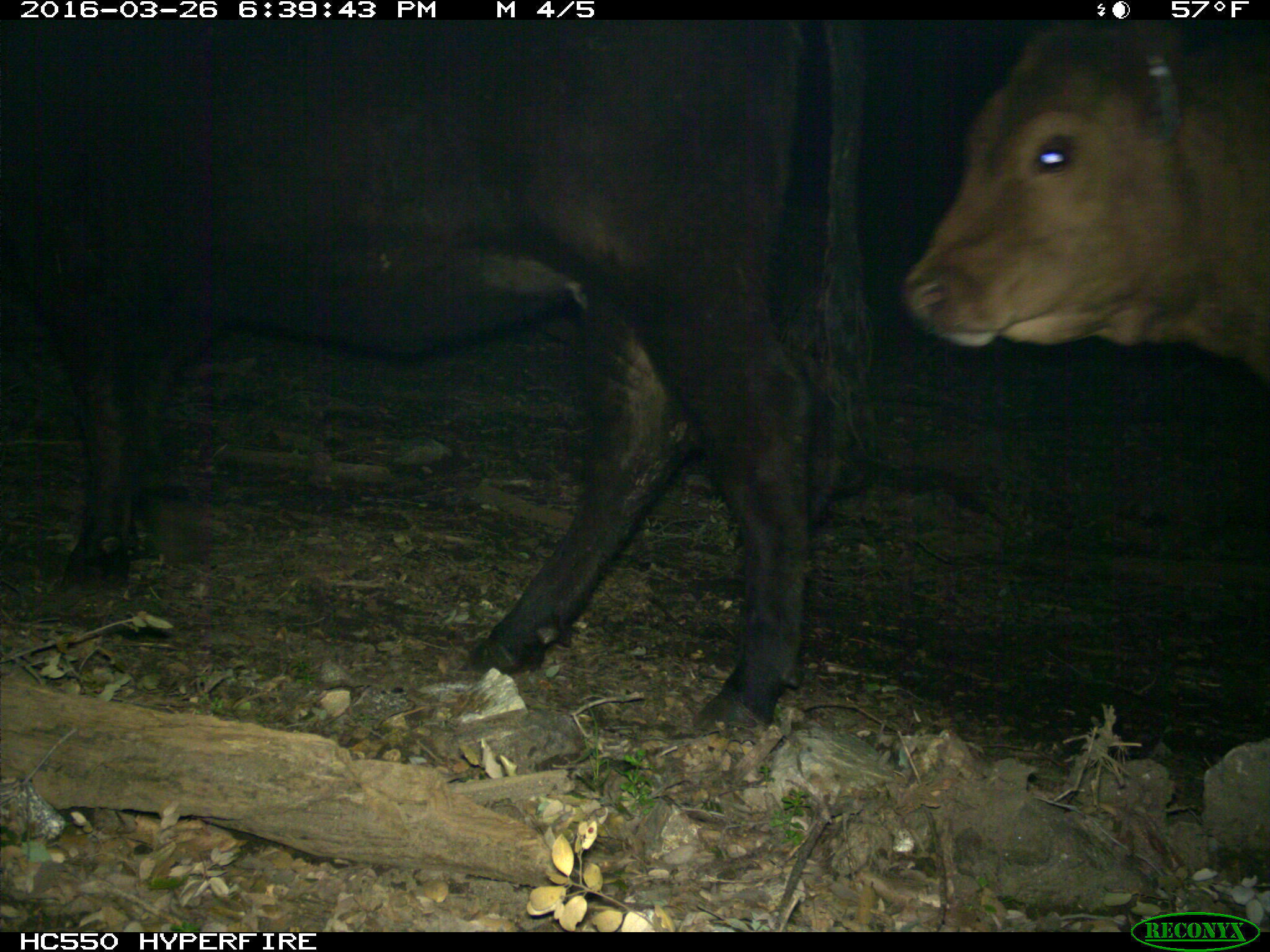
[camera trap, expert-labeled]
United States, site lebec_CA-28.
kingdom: Animalia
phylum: Chordata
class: Mammalia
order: Artiodactyla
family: Bovidae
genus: Bos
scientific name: Bos taurus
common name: domestic cow